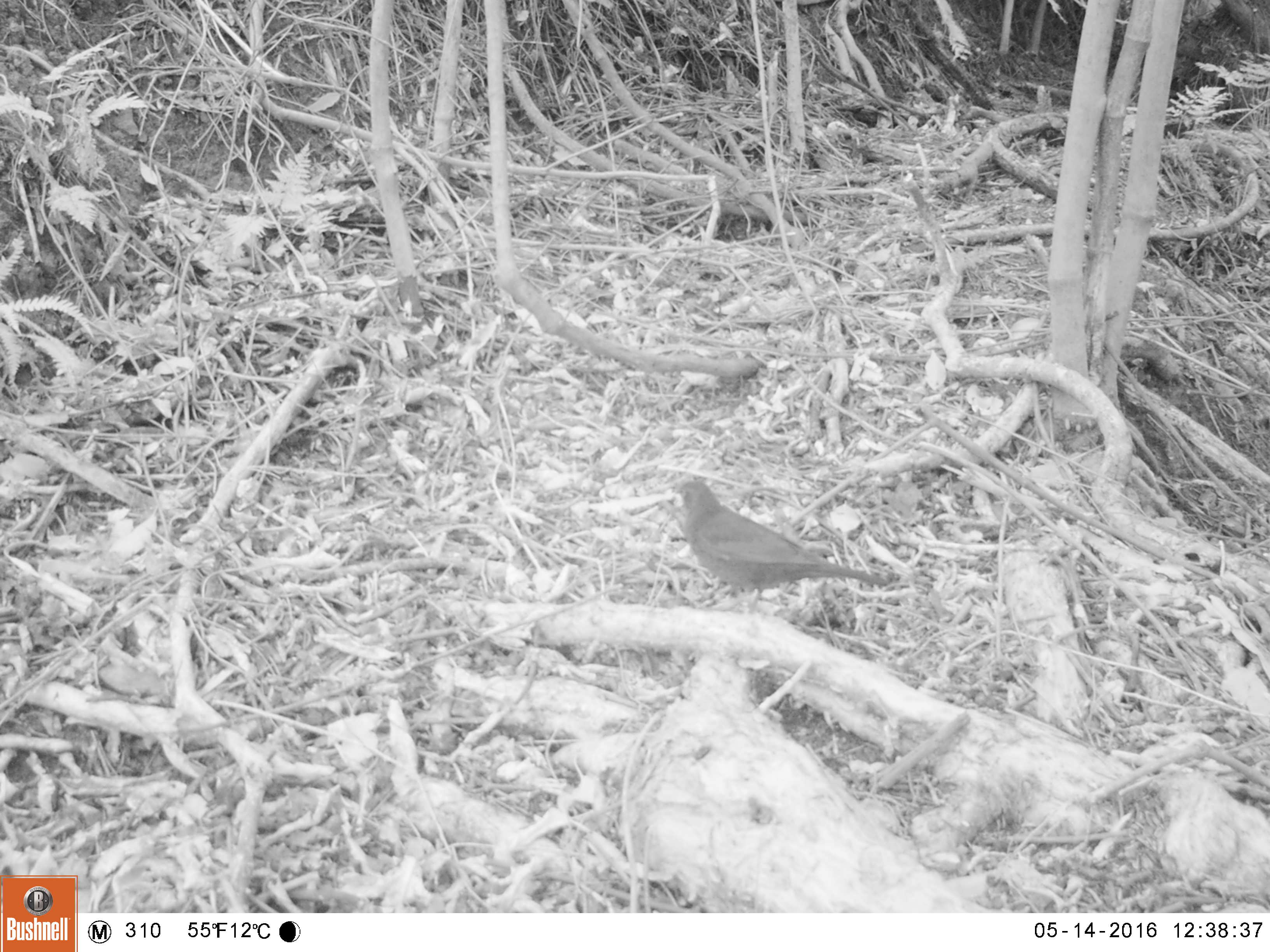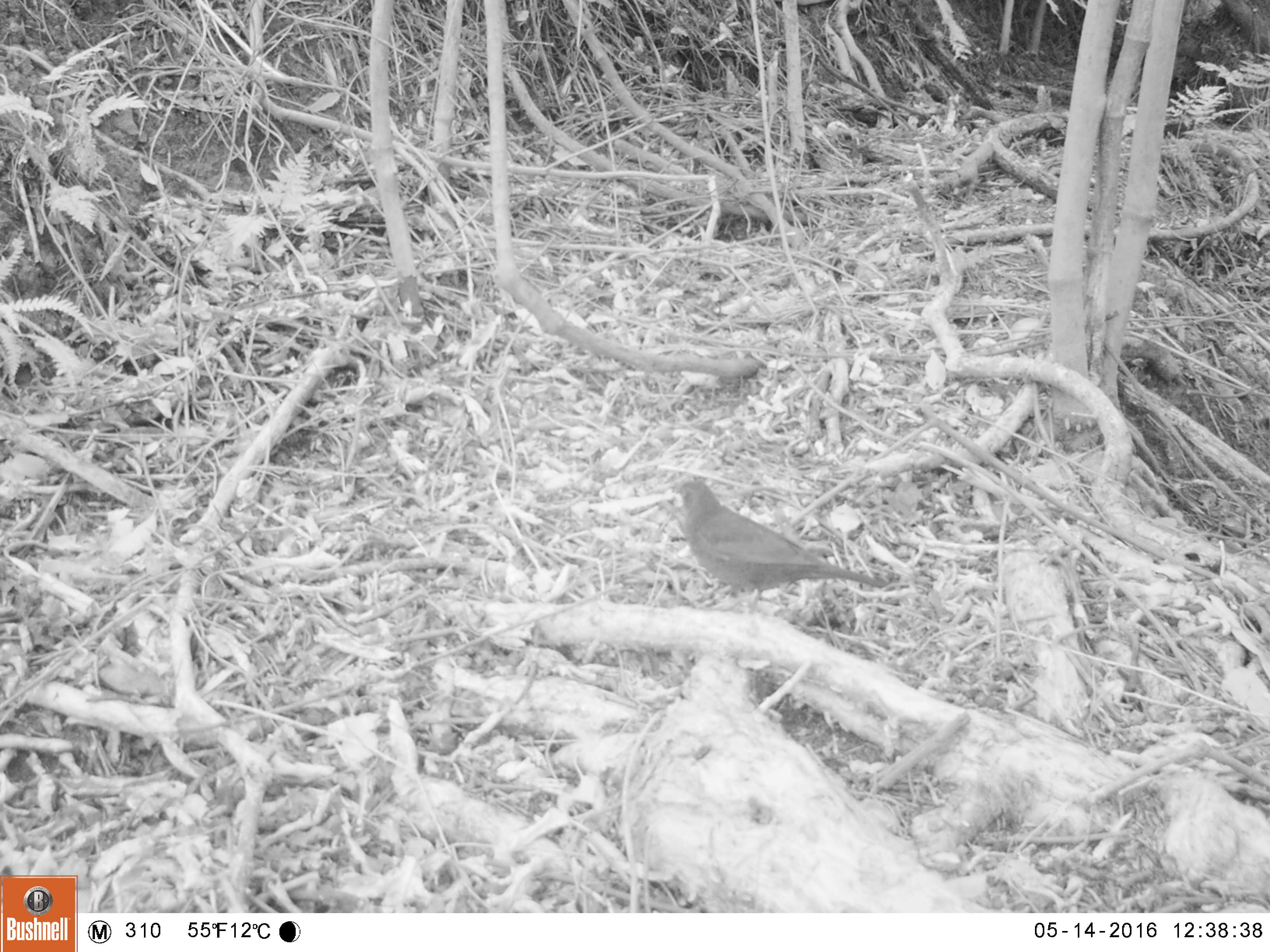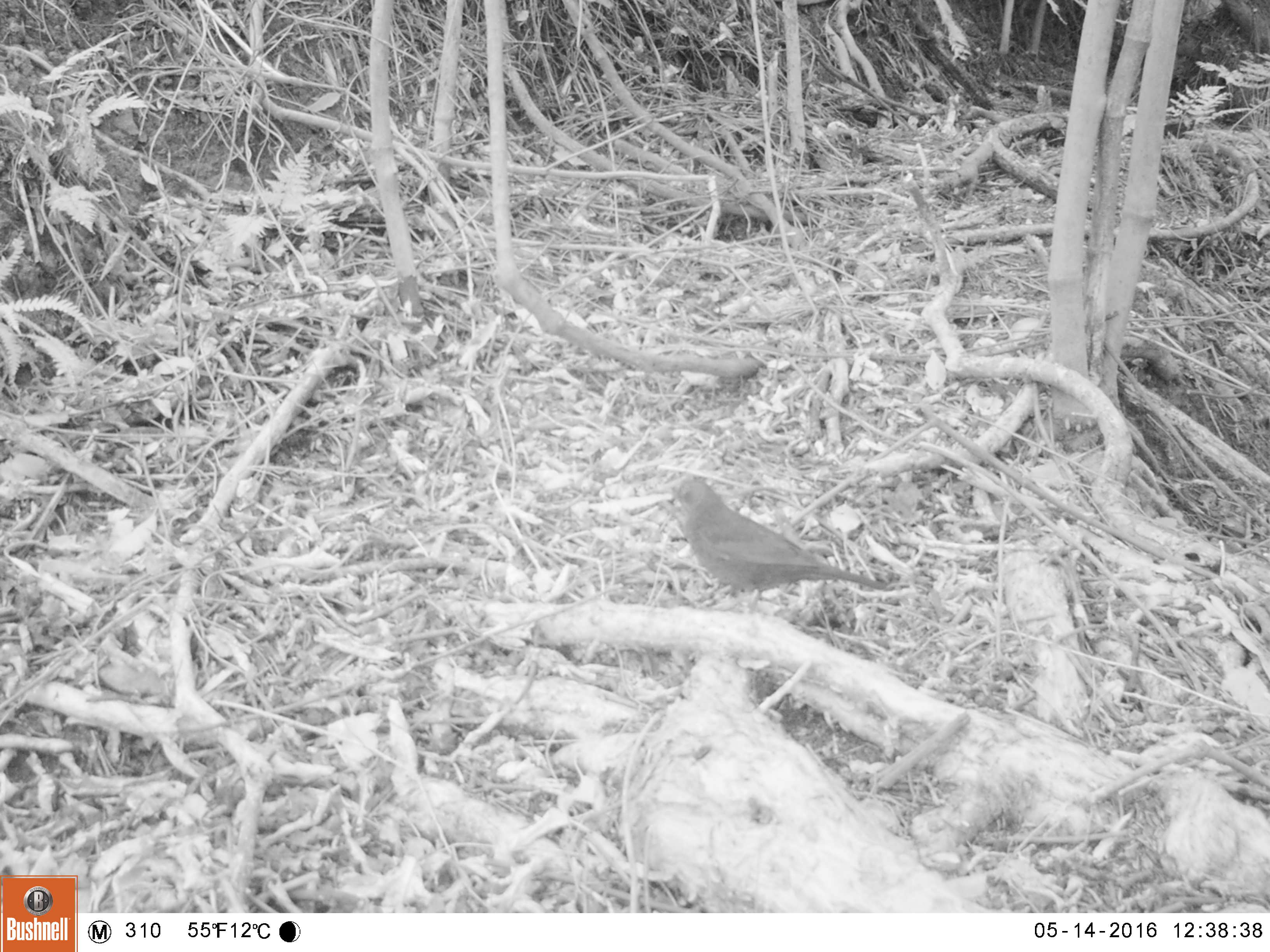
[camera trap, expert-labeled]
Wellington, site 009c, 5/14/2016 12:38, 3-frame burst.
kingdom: Animalia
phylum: Chordata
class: Aves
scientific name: Aves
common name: bird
Bird (Aves).